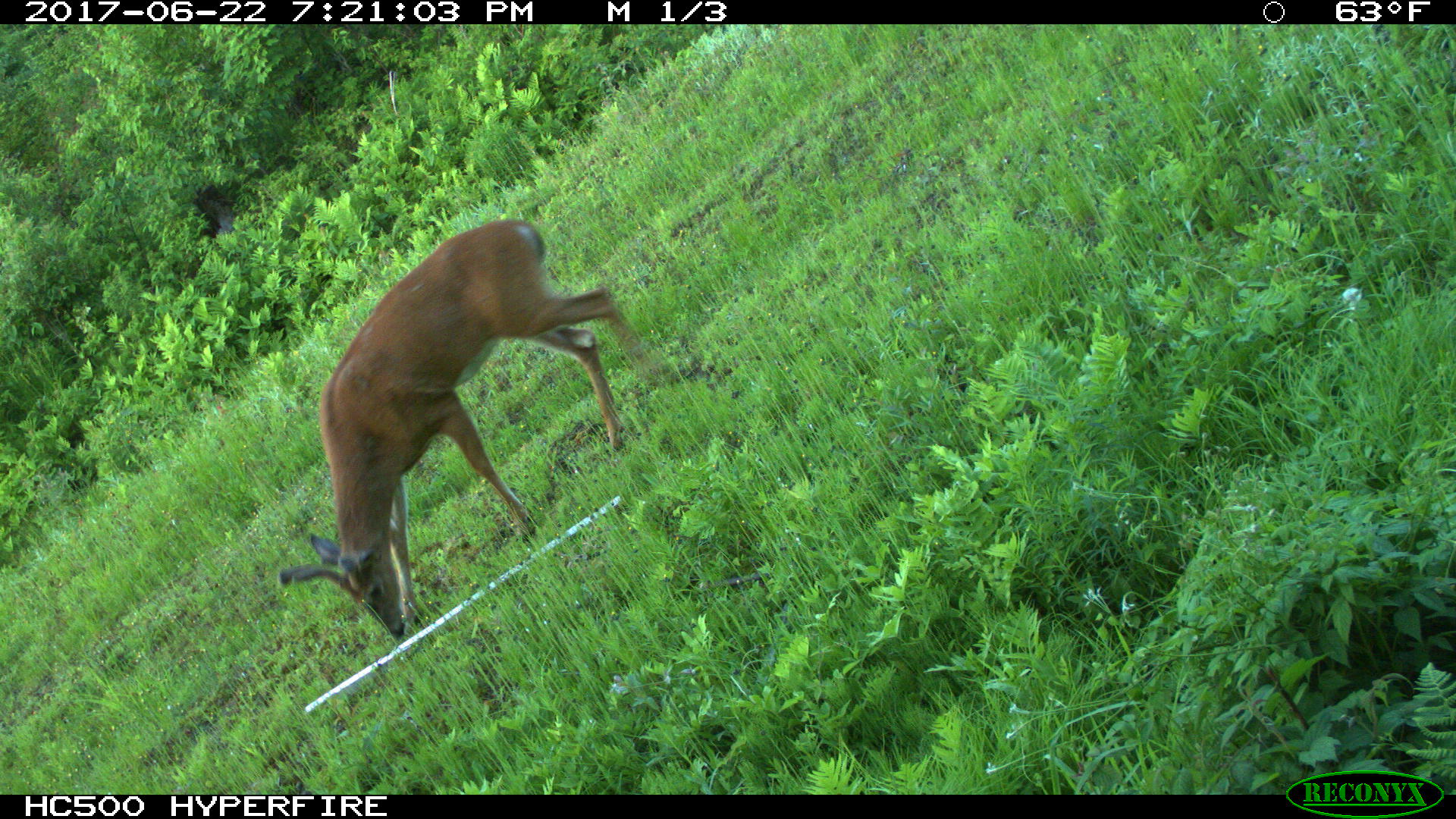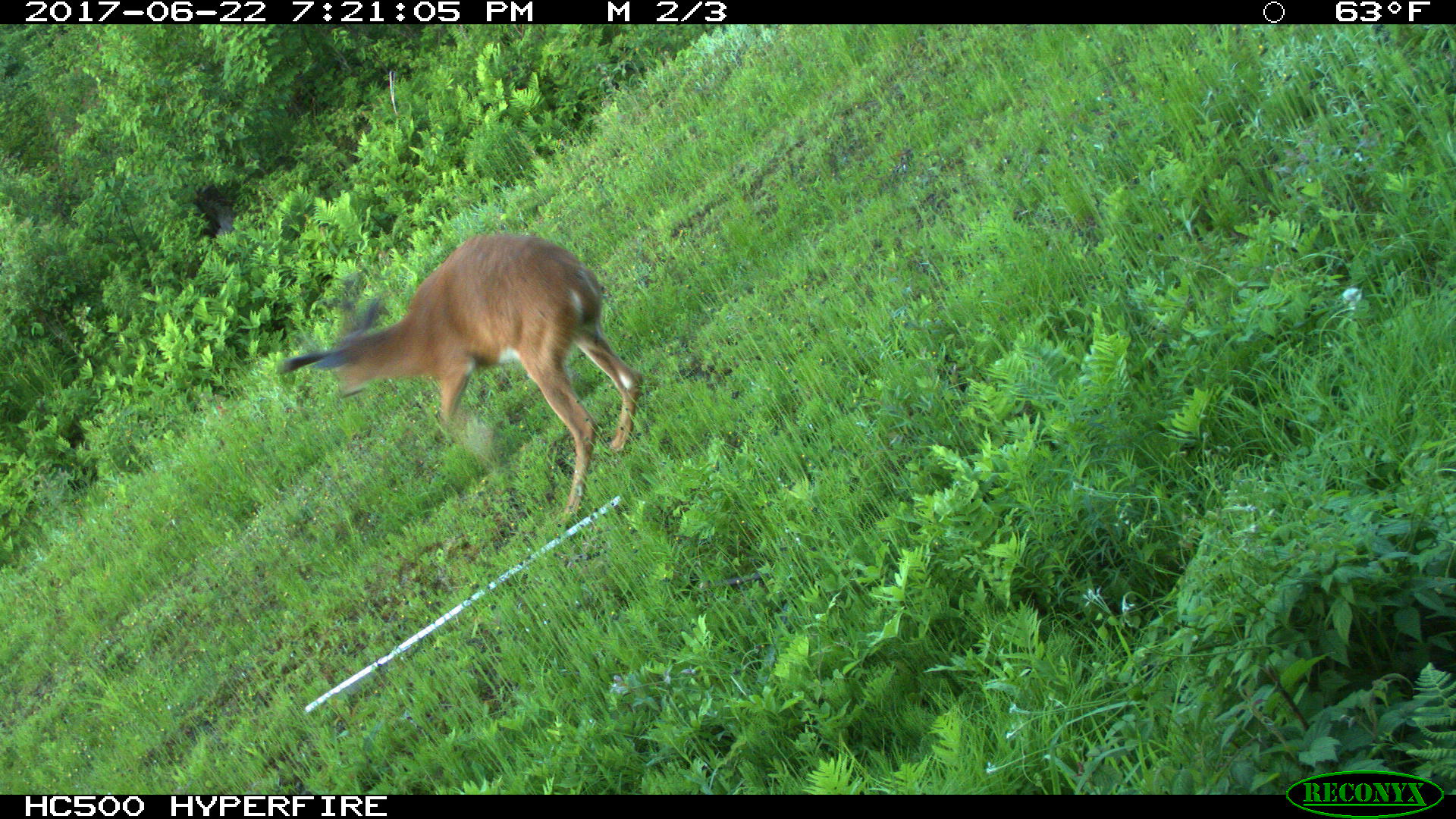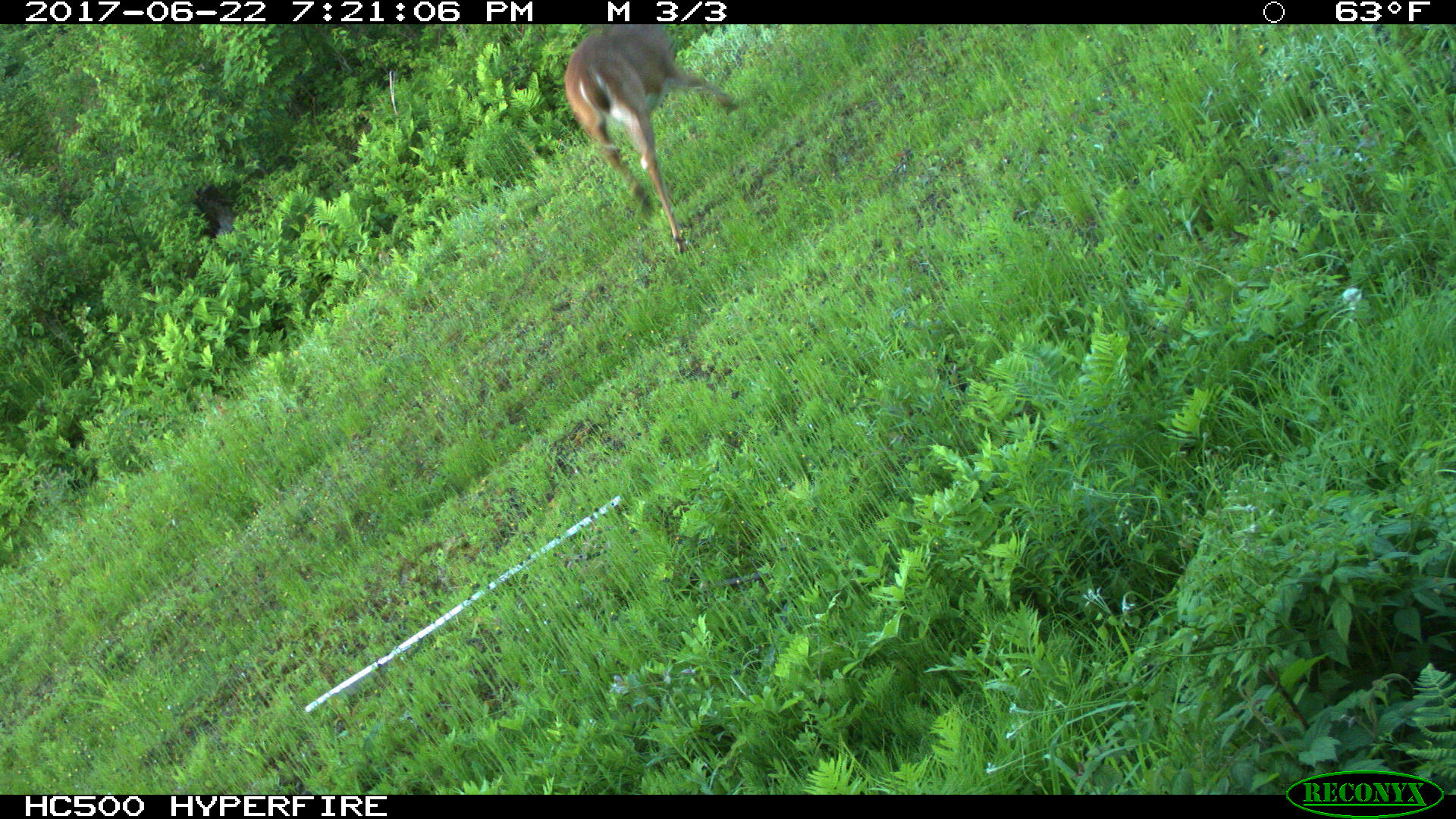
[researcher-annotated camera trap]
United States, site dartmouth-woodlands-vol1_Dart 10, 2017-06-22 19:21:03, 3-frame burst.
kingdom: Animalia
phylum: Chordata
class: Mammalia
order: Artiodactyla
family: Cervidae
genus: Odocoileus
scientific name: Odocoileus virginianus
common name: white-tailed deer